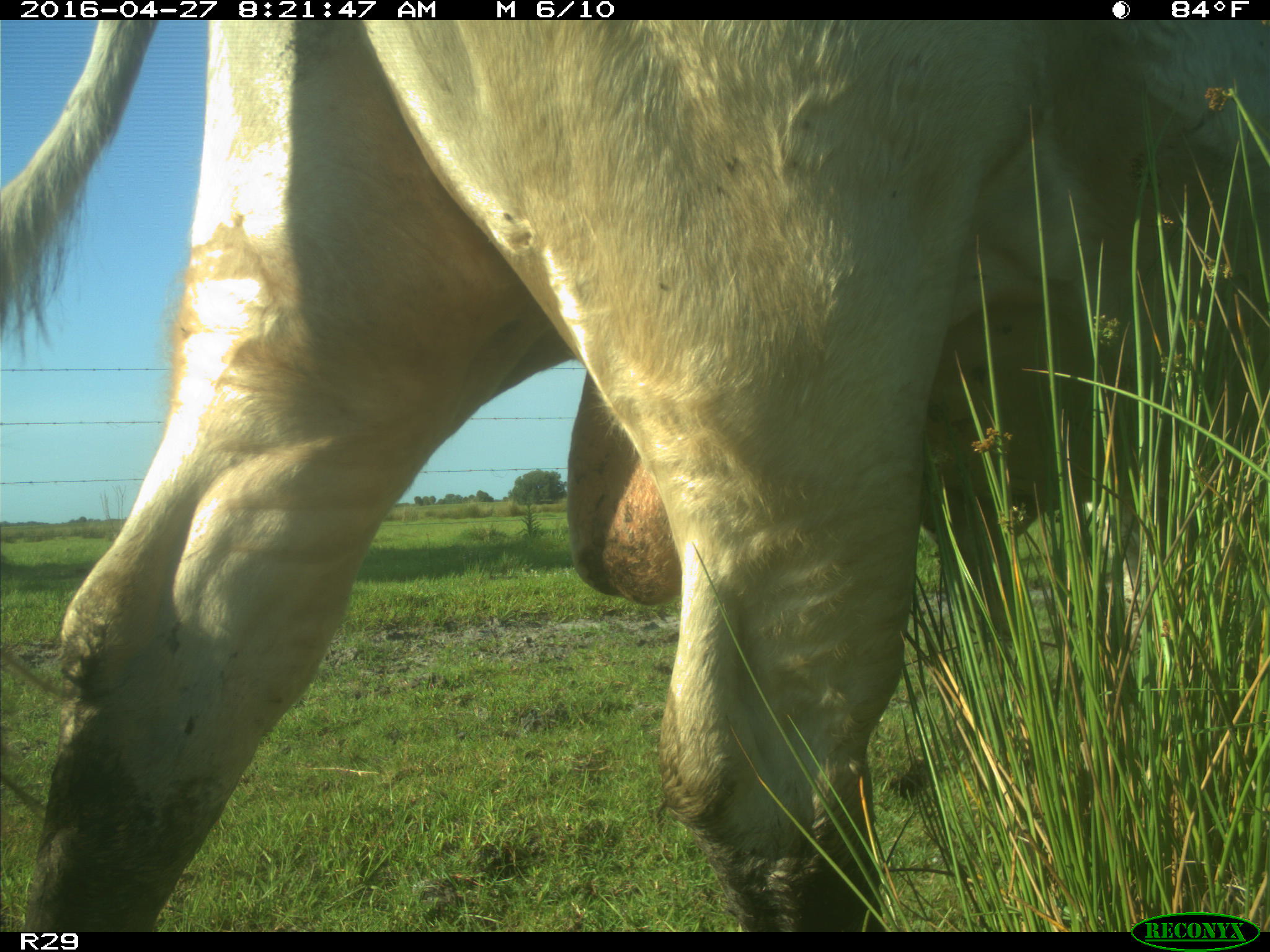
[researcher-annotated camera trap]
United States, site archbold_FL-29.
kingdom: Animalia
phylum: Chordata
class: Mammalia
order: Artiodactyla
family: Bovidae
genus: Bos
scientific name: Bos taurus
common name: domestic cow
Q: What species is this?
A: Bos taurus (domestic cow).